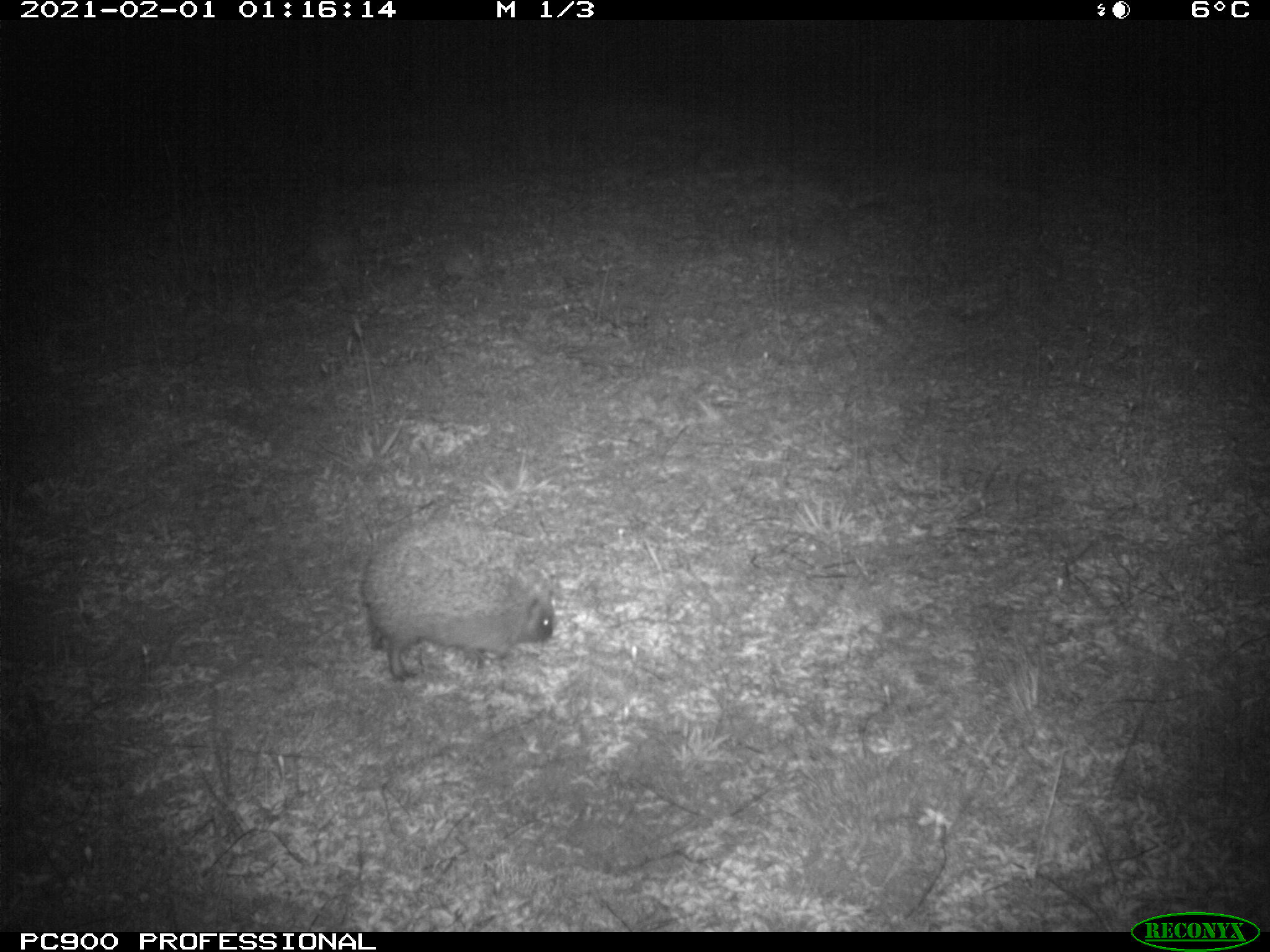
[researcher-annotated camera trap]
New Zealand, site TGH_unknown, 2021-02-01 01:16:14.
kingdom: Animalia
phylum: Chordata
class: Mammalia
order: Eulipotyphla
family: Erinaceidae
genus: Erinaceus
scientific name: Erinaceus europaeus europaeus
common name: european hedgehog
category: hedgehog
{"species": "hedgehog (european hedgehog) (Erinaceus europaeus europaeus)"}